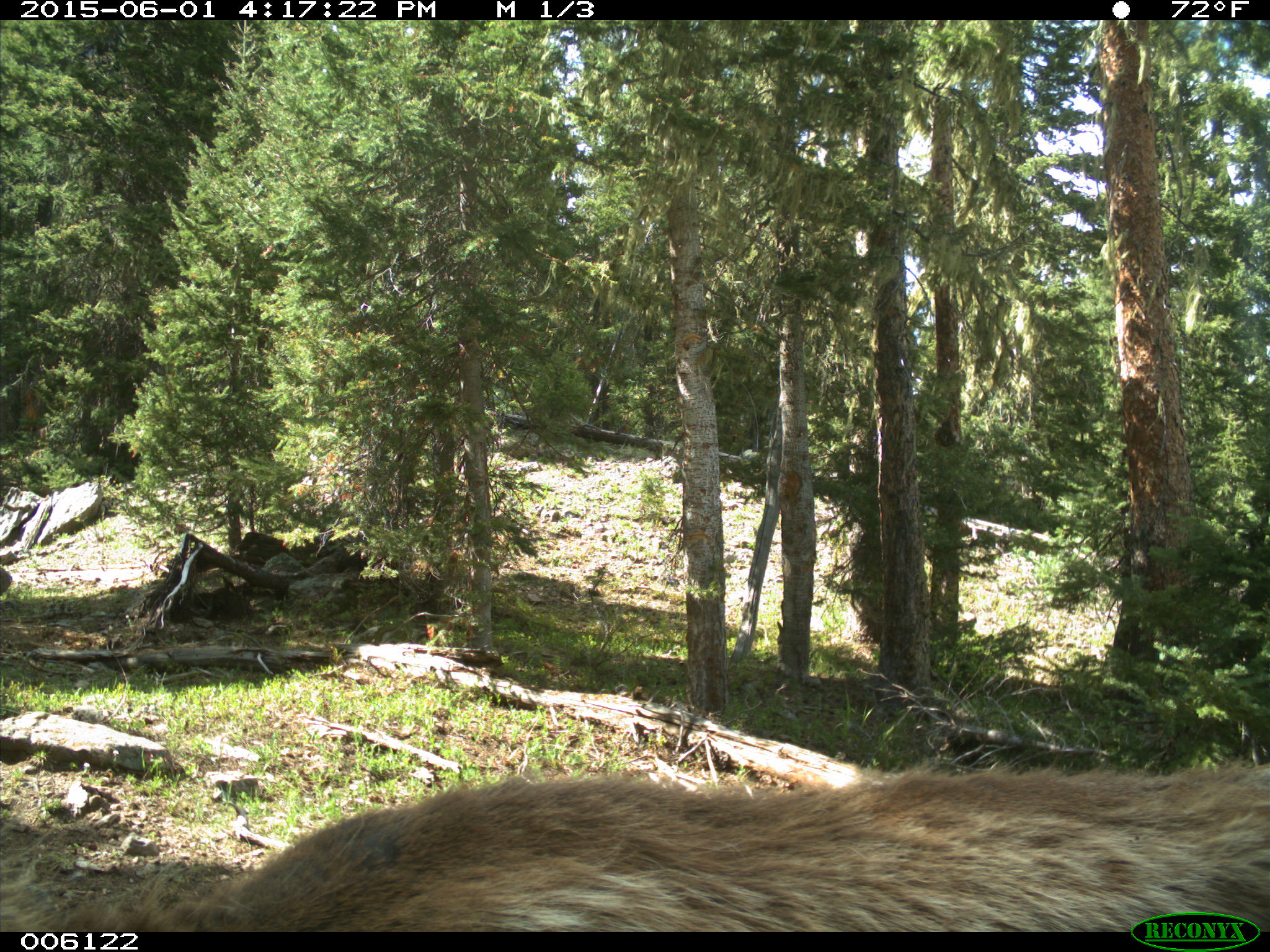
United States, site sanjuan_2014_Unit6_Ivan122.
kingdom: Animalia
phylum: Chordata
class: Mammalia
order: Artiodactyla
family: Cervidae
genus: Cervus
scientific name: Cervus elaphus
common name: red deer